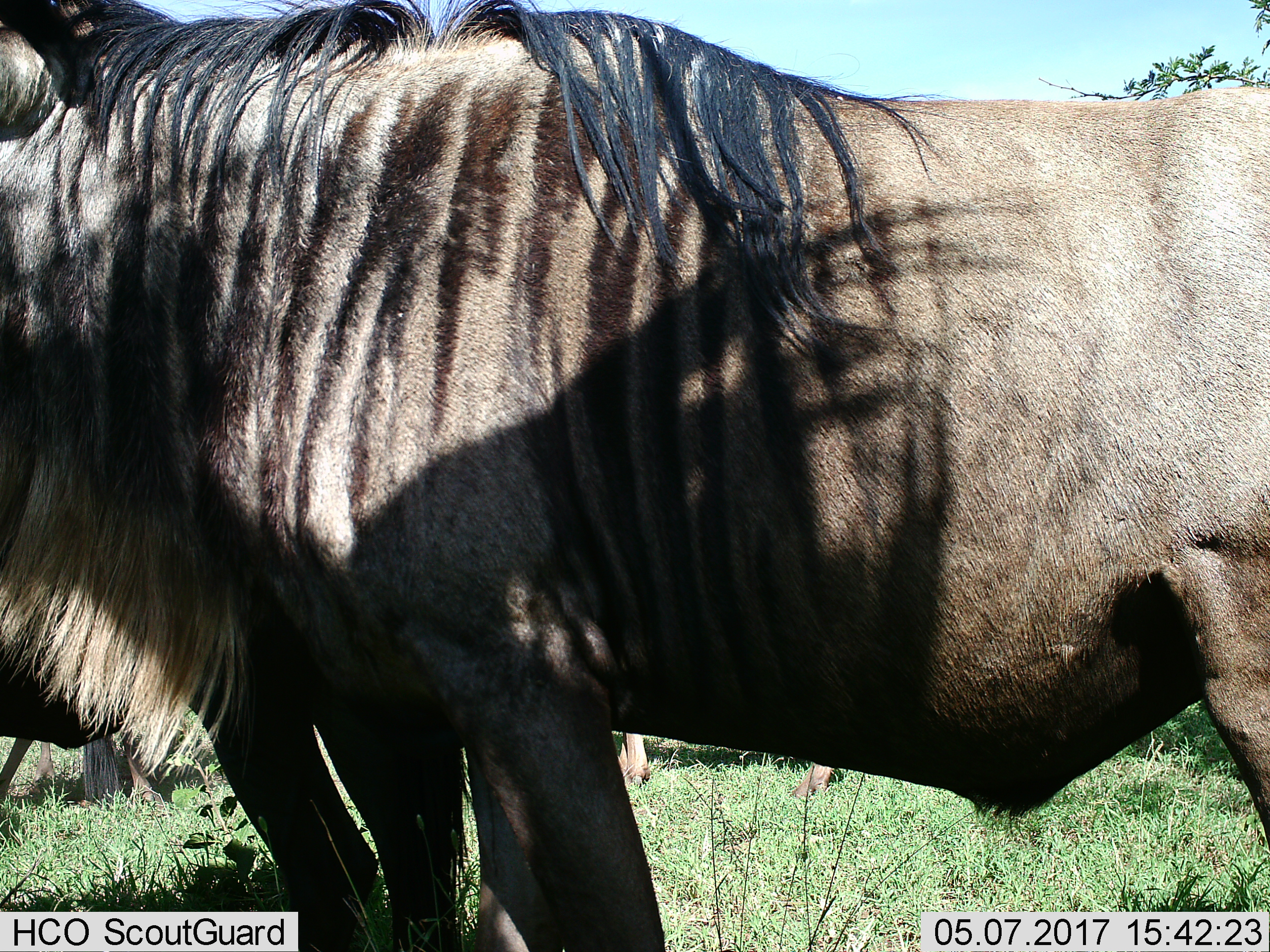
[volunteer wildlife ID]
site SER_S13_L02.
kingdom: Animalia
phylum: Chordata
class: Mammalia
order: Artiodactyla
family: Bovidae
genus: Connochaetes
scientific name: Connochaetes taurinus taurinus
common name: blue wildebeest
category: wildebeestblue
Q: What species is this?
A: Wildebeestblue (blue wildebeest) (Connochaetes taurinus taurinus).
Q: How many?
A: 1.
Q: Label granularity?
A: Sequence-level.